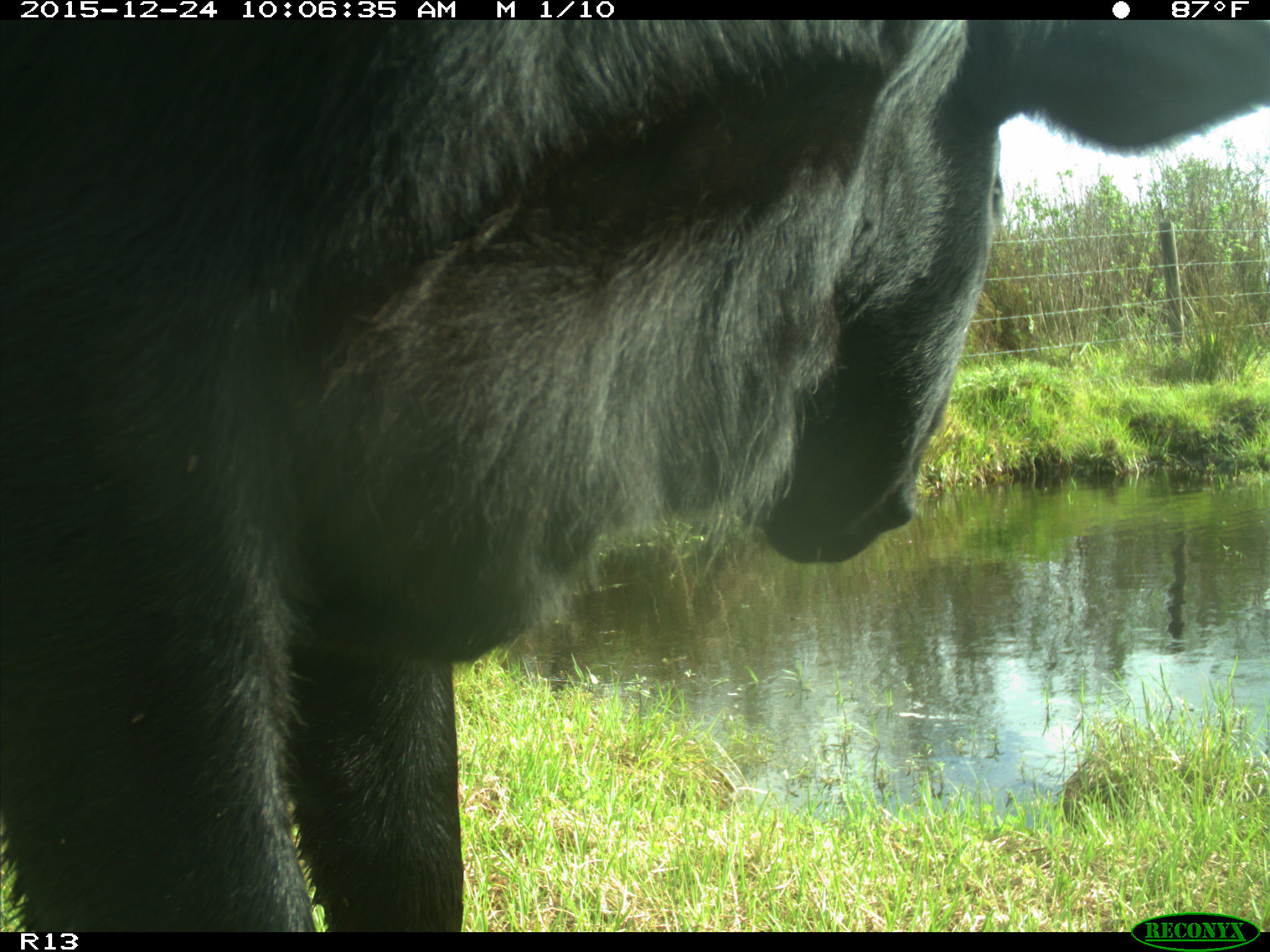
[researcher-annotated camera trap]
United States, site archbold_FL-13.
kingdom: Animalia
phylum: Chordata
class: Mammalia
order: Artiodactyla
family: Bovidae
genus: Bos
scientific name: Bos taurus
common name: domestic cow